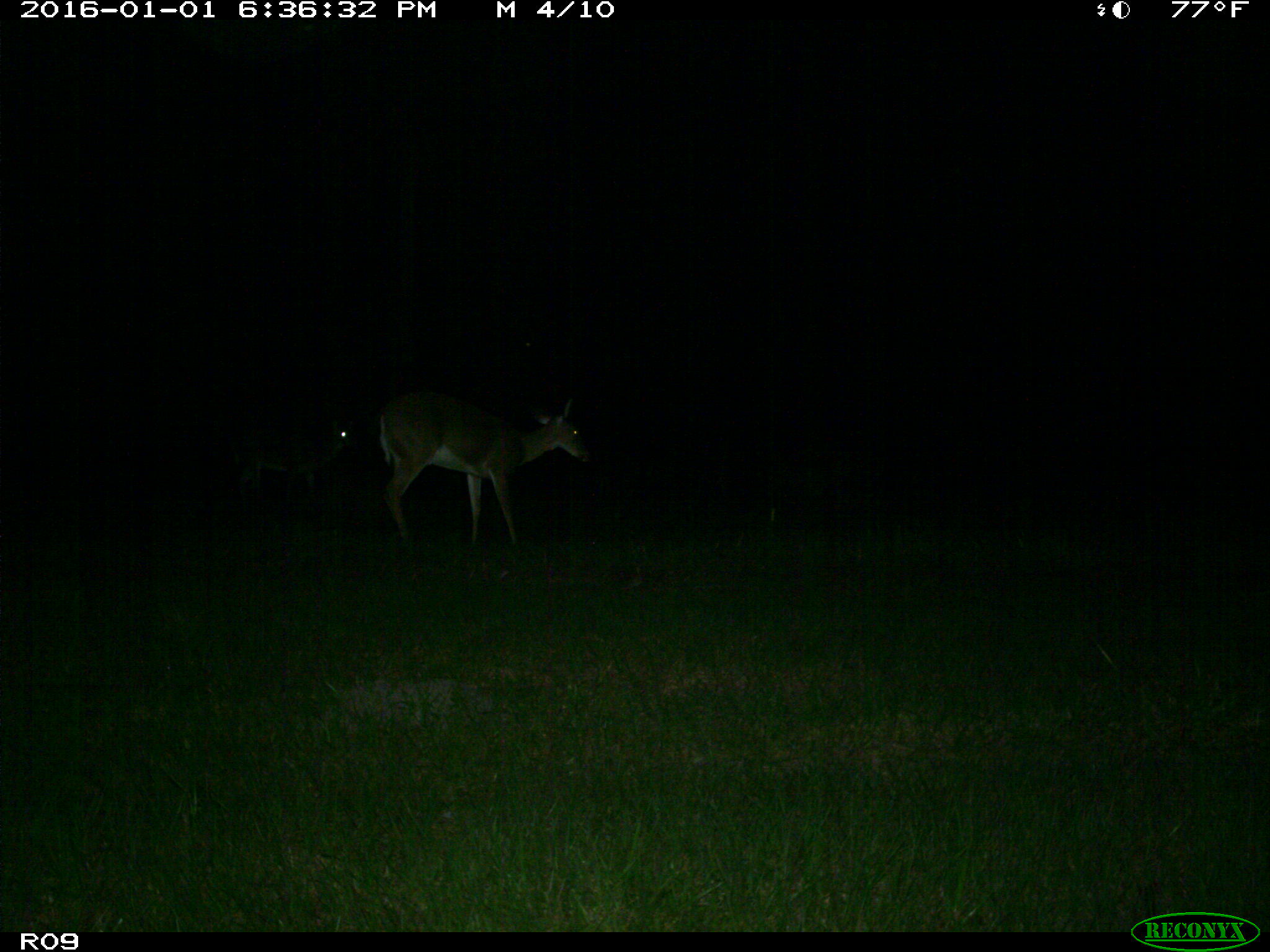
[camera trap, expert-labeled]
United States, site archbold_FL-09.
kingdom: Animalia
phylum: Chordata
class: Mammalia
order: Artiodactyla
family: Cervidae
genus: Odocoileus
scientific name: Odocoileus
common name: deer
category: unidentified deer